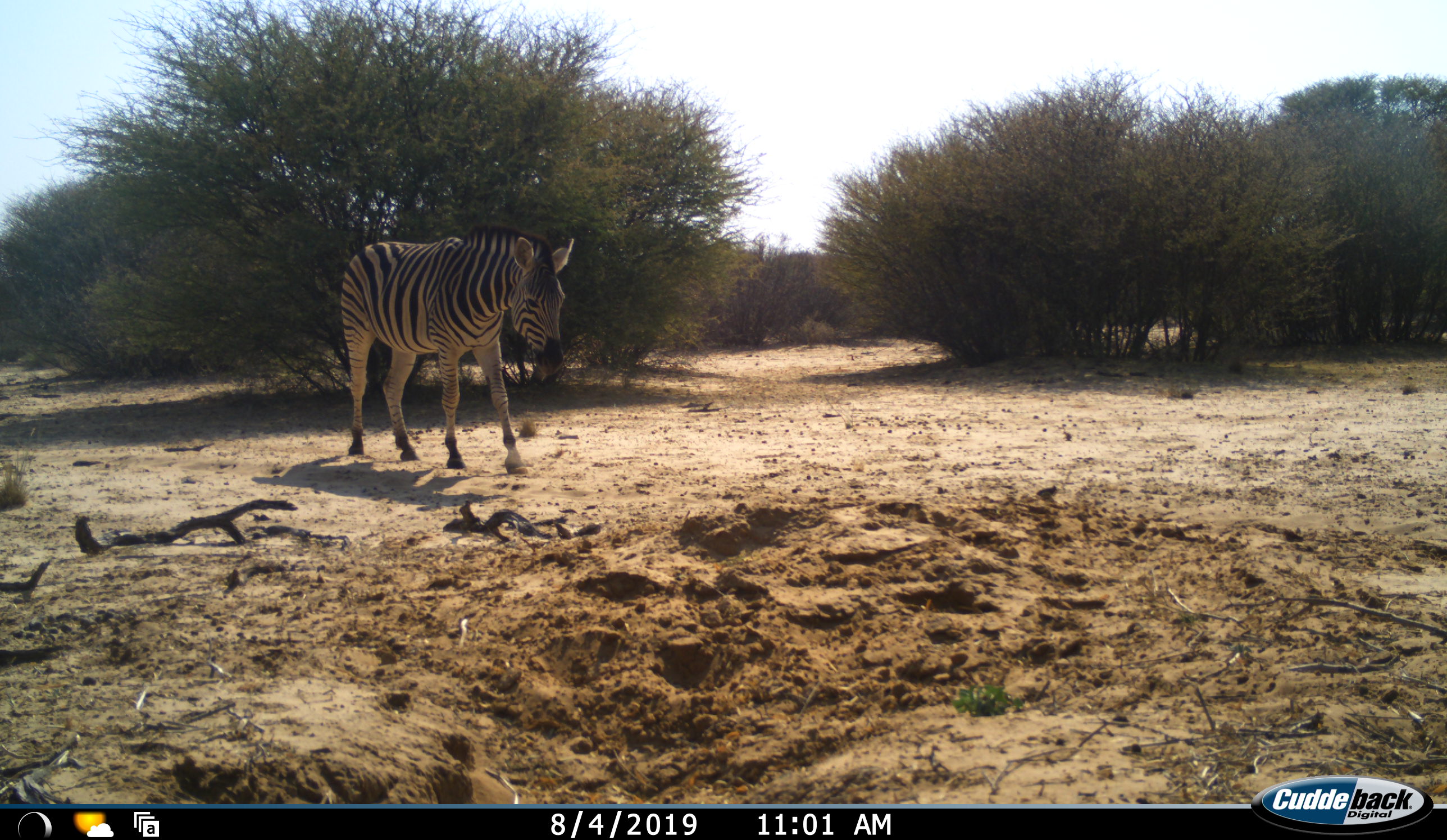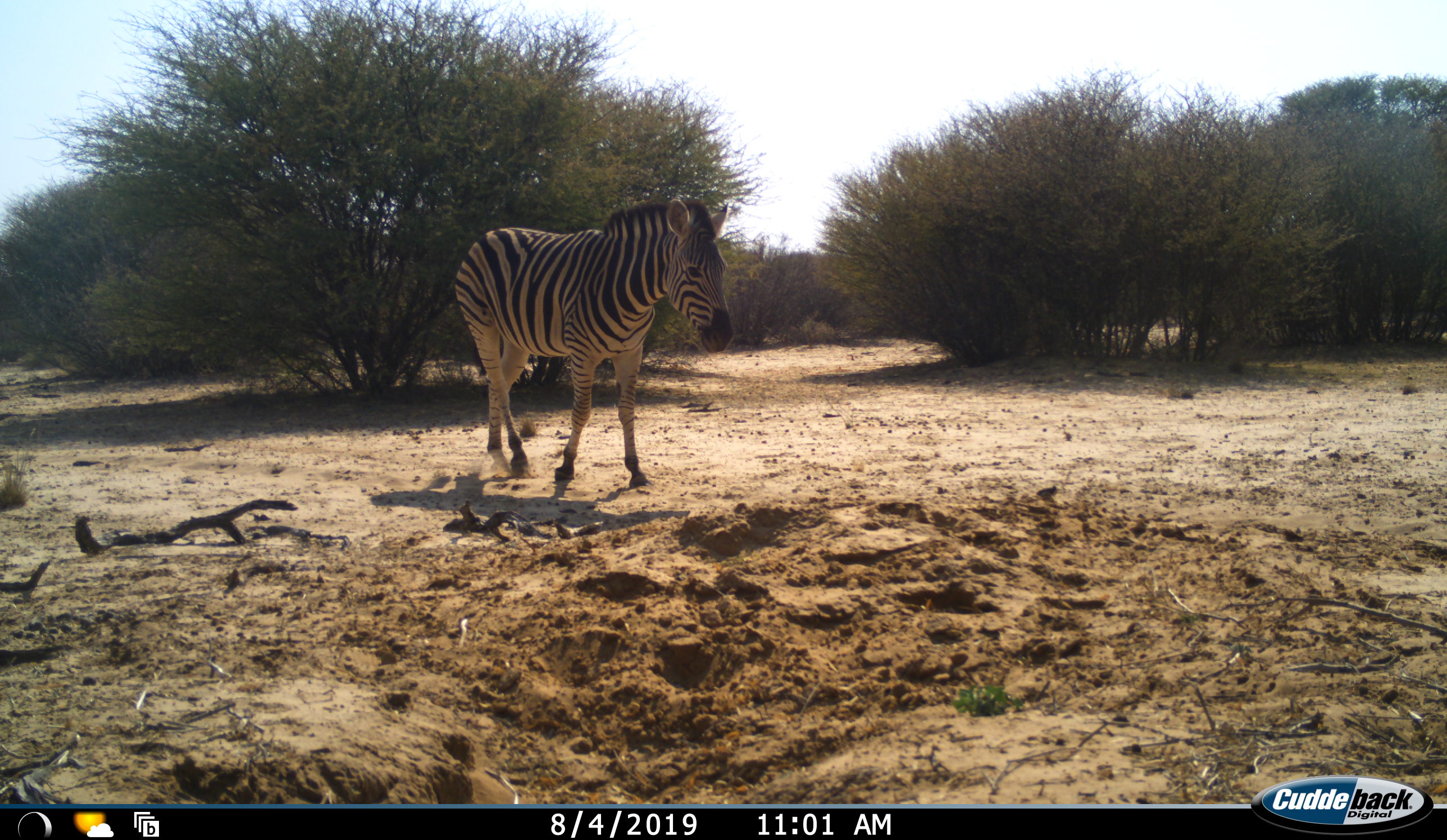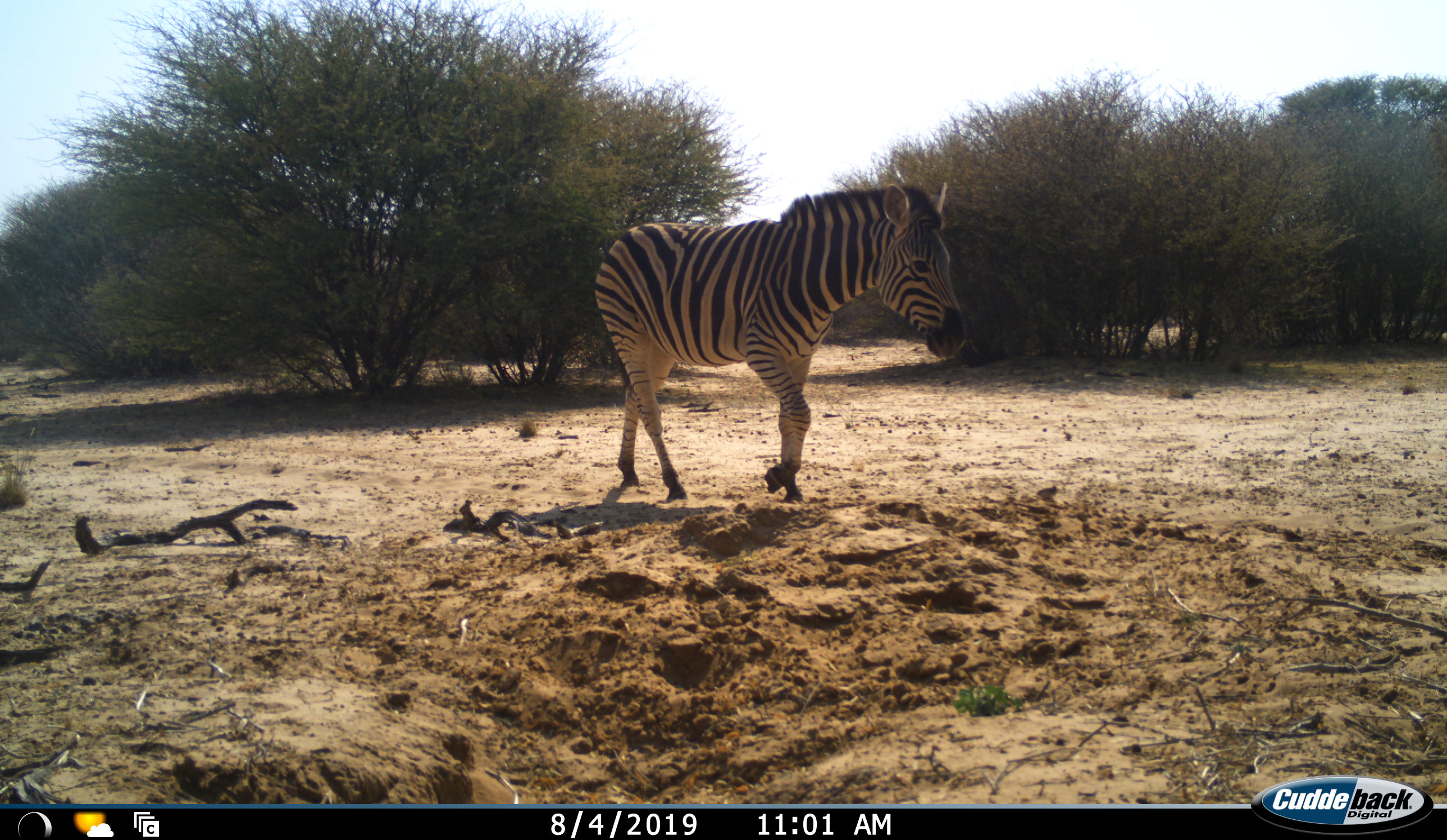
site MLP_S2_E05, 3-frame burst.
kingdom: Animalia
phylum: Chordata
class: Mammalia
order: Perissodactyla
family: Equidae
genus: Equus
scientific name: Equus quagga burchellii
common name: burchell's zebra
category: zebraburchells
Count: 1.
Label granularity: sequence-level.